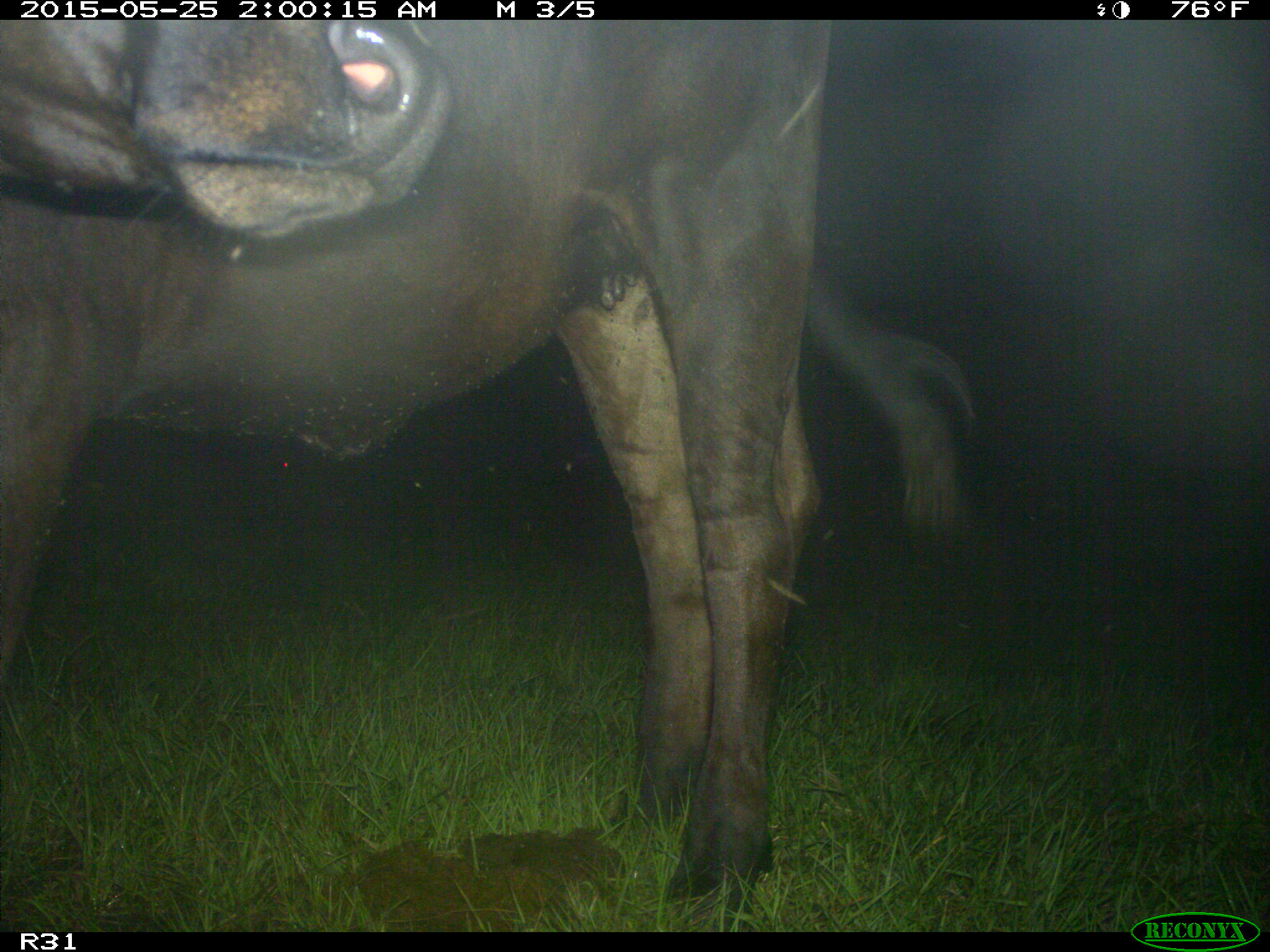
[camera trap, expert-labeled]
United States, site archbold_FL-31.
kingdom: Animalia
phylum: Chordata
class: Mammalia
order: Artiodactyla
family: Bovidae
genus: Bos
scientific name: Bos taurus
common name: domestic cow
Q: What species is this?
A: Bos taurus (domestic cow).